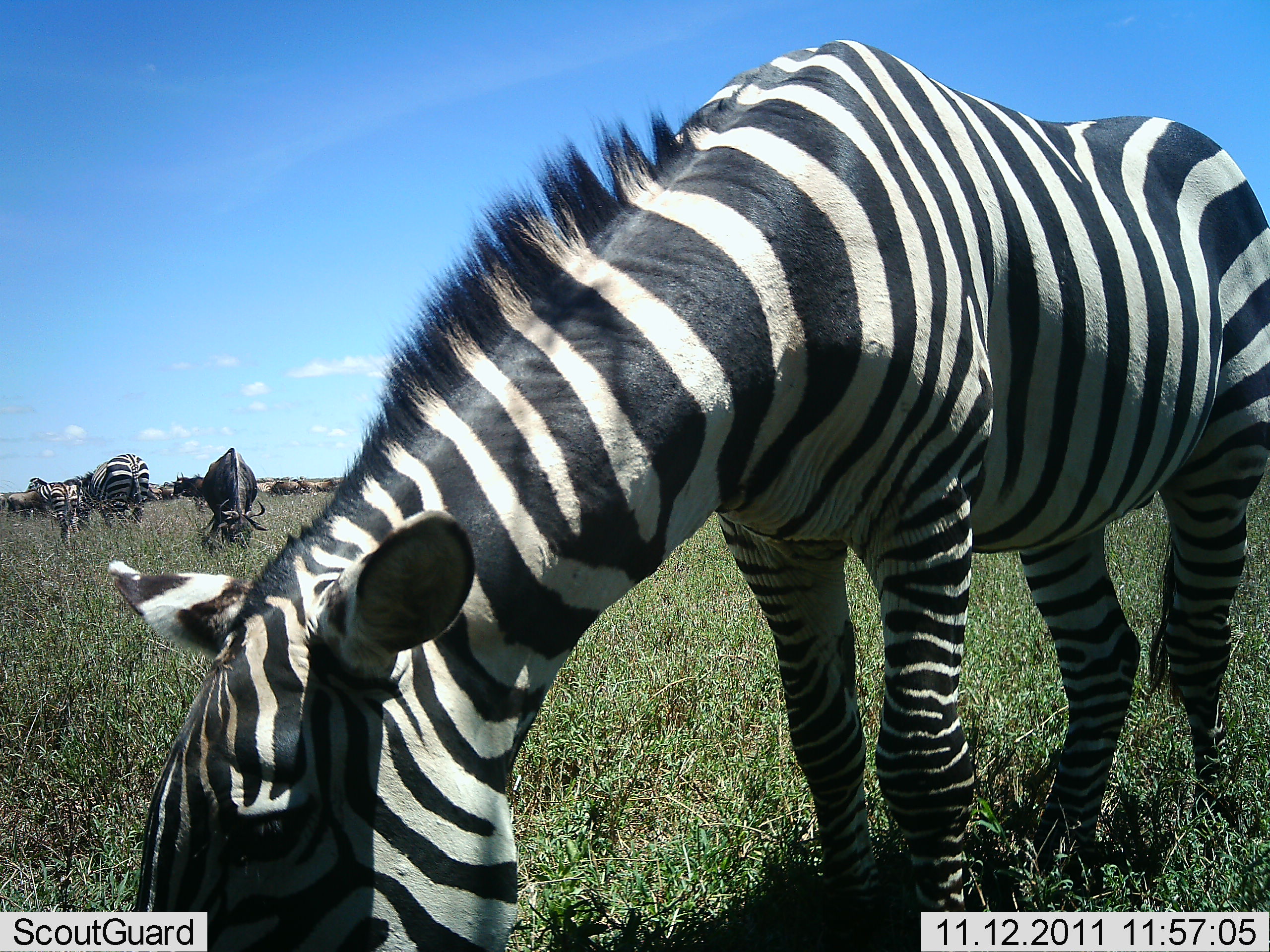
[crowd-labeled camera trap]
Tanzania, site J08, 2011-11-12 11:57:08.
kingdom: Animalia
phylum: Chordata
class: Mammalia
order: Artiodactyla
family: Bovidae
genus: Connochaetes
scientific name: Connochaetes taurinus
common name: blue wildebeest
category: wildebeest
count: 3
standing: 0%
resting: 0%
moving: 0%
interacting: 0%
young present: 0%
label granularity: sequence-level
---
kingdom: Animalia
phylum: Chordata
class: Mammalia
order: Perissodactyla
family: Equidae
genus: Equus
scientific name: Equus quagga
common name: plains zebra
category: zebra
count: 3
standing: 16%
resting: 0%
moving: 0%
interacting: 0%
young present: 0%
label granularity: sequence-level